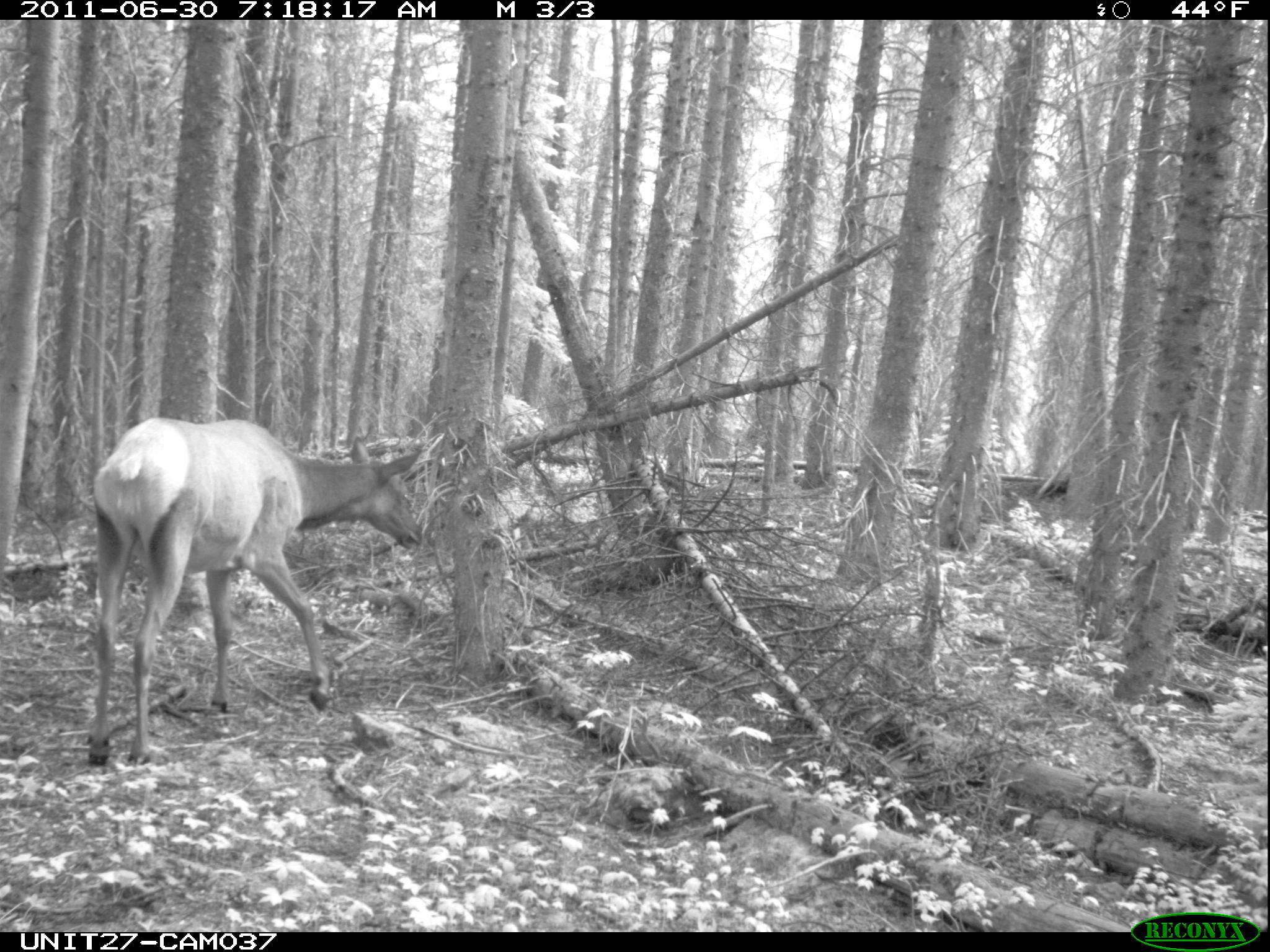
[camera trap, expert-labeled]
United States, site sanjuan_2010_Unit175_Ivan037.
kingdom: Animalia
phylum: Chordata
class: Mammalia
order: Artiodactyla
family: Cervidae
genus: Cervus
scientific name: Cervus elaphus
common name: red deer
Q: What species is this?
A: Cervus elaphus (red deer).